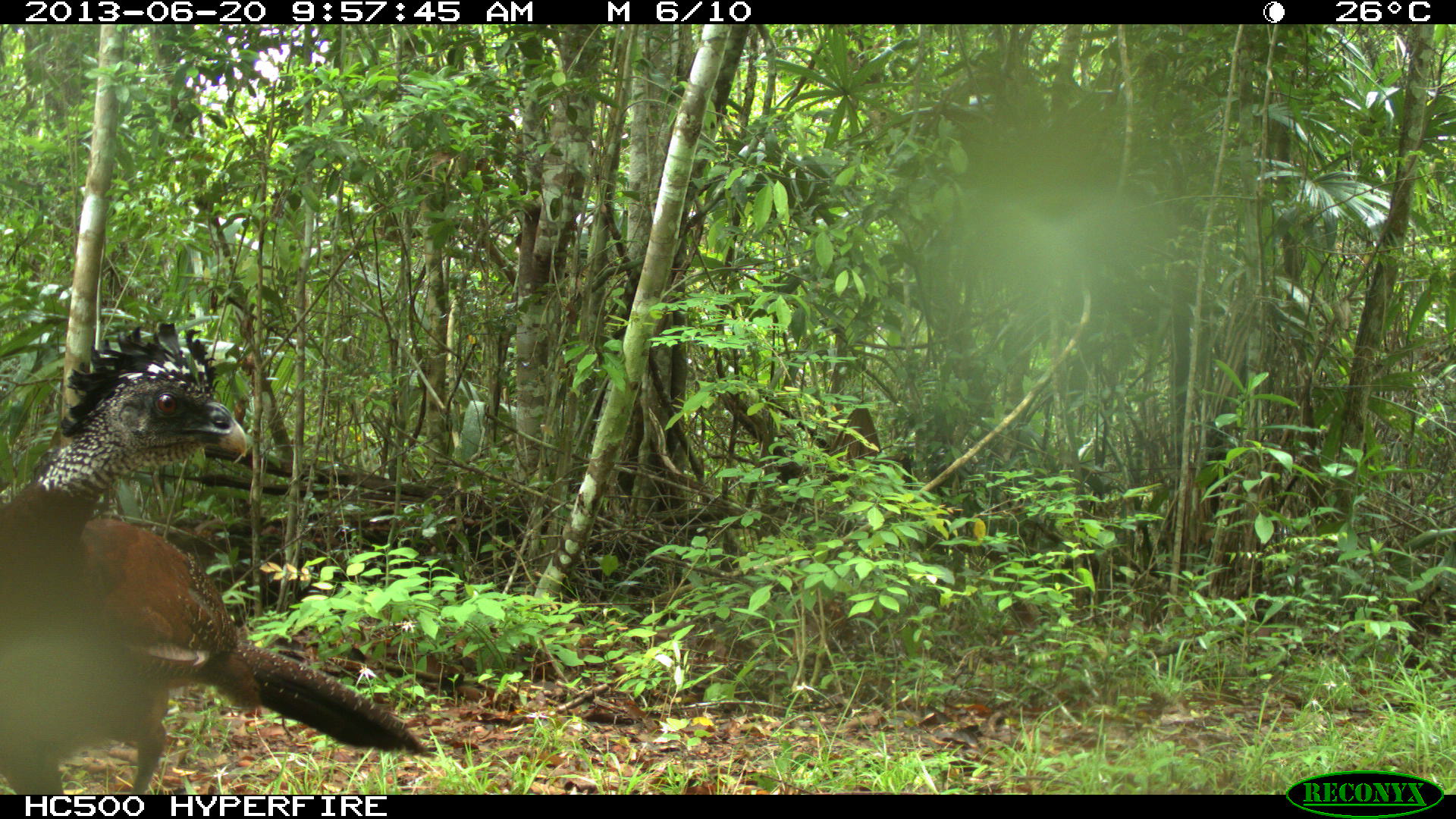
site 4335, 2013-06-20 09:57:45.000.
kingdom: Animalia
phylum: Chordata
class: Aves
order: Galliformes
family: Cracidae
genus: Crax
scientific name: Crax rubra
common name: great curassow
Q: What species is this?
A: Crax rubra (great curassow).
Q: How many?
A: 1.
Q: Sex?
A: Female.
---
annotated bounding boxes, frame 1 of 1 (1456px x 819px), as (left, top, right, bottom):
crax rubra: (0, 322, 433, 794)